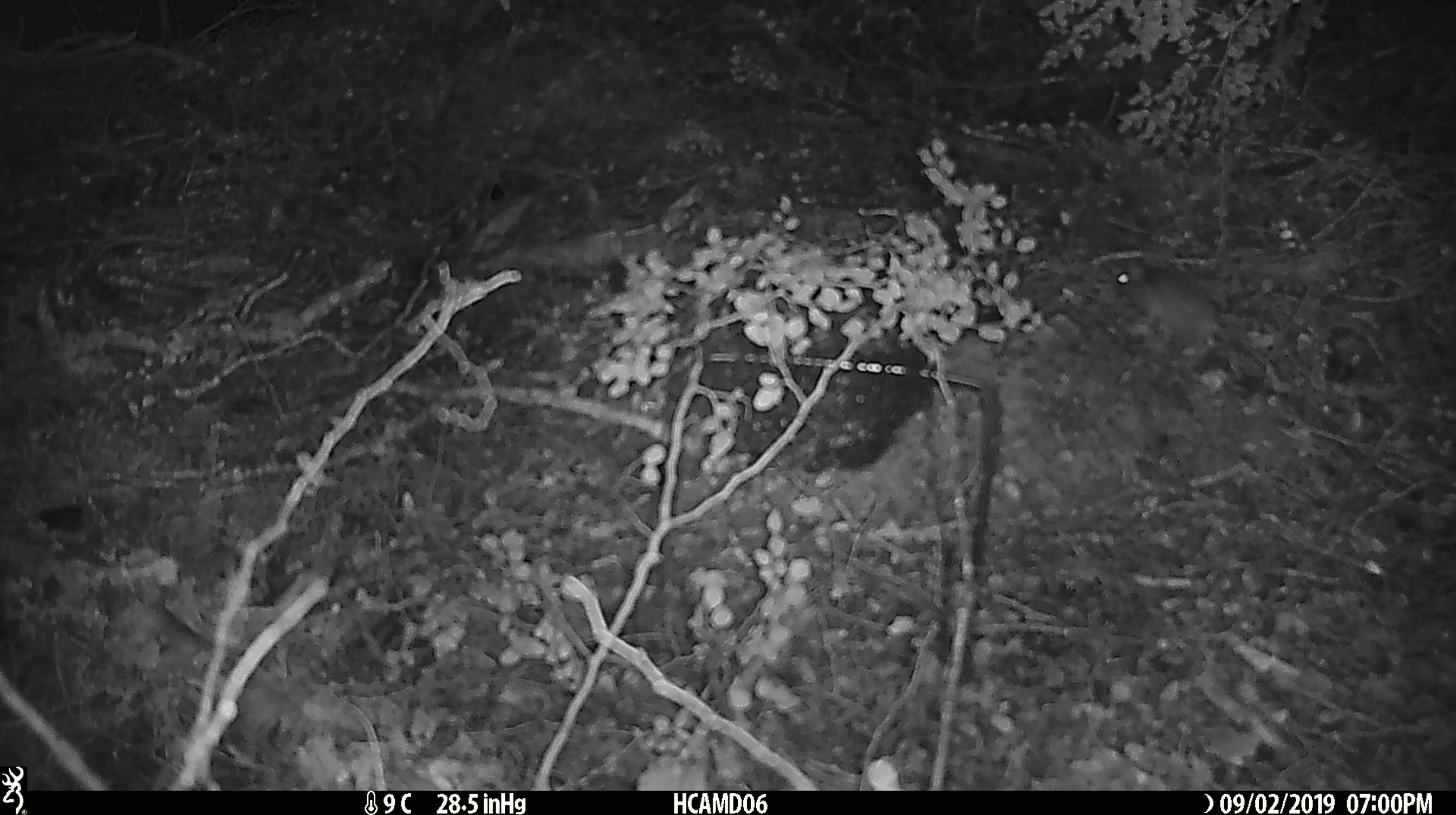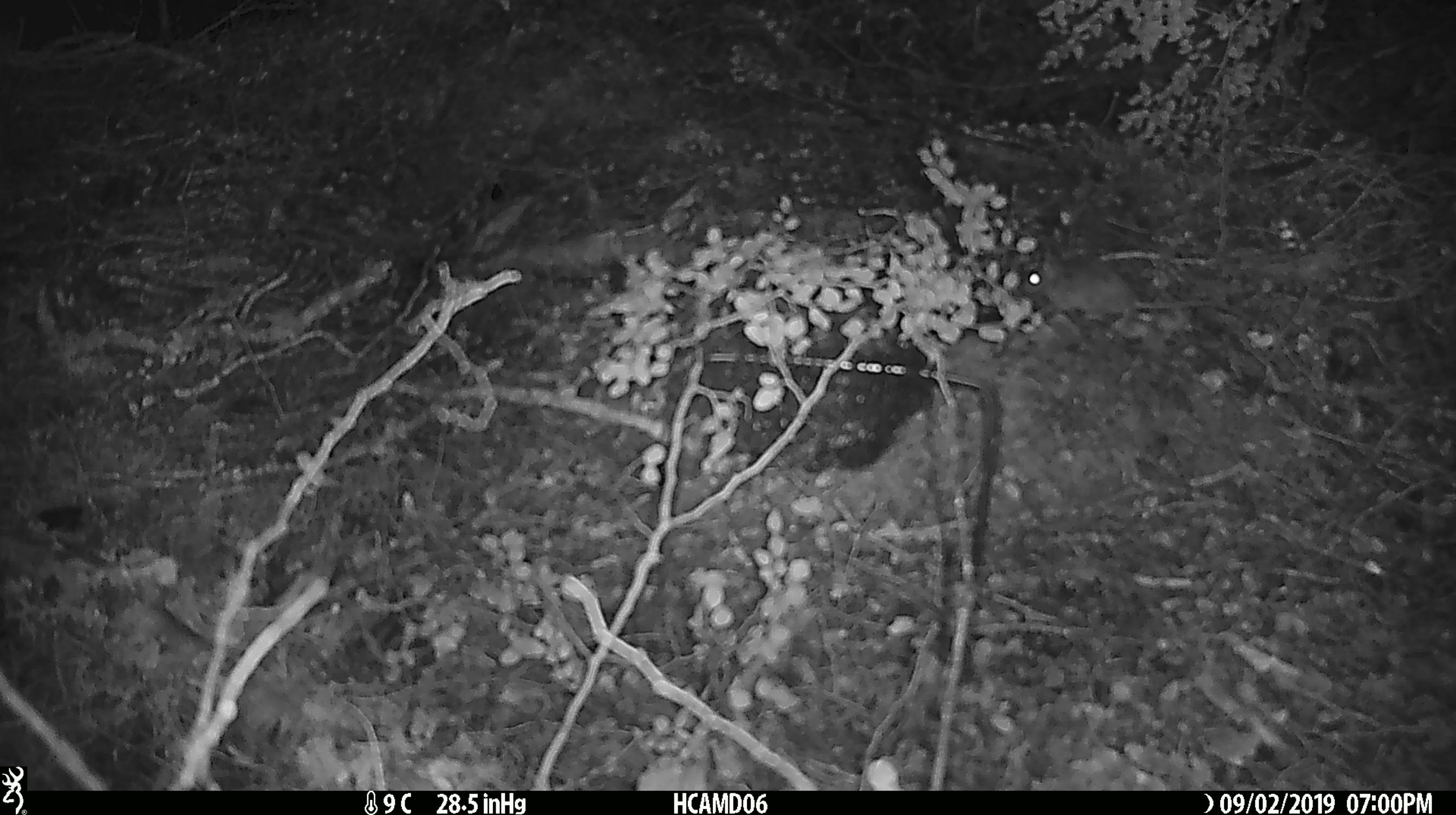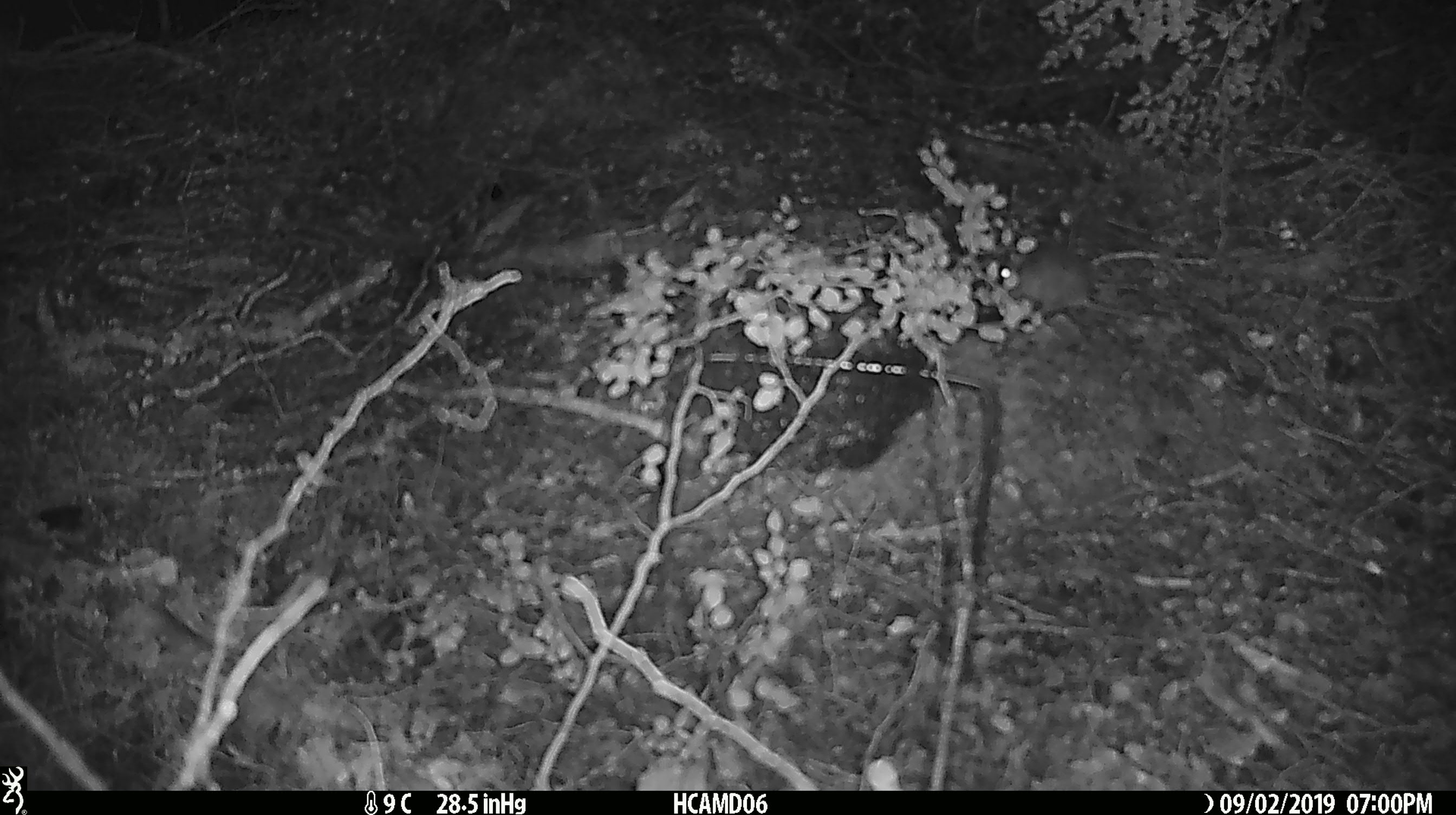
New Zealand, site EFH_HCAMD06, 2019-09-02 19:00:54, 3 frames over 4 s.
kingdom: Animalia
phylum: Chordata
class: Mammalia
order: Rodentia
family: Muridae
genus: Mus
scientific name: Mus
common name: mouse